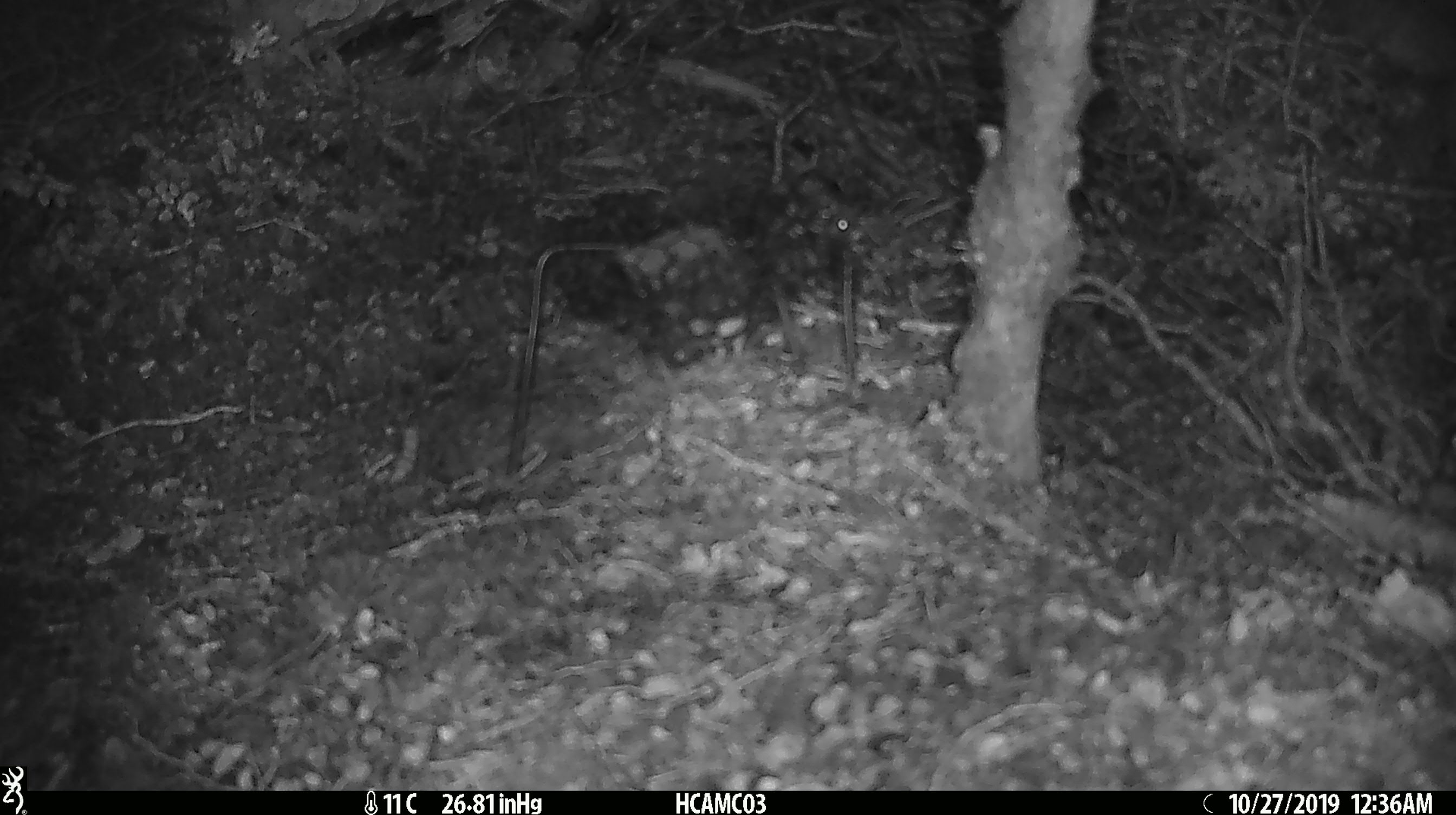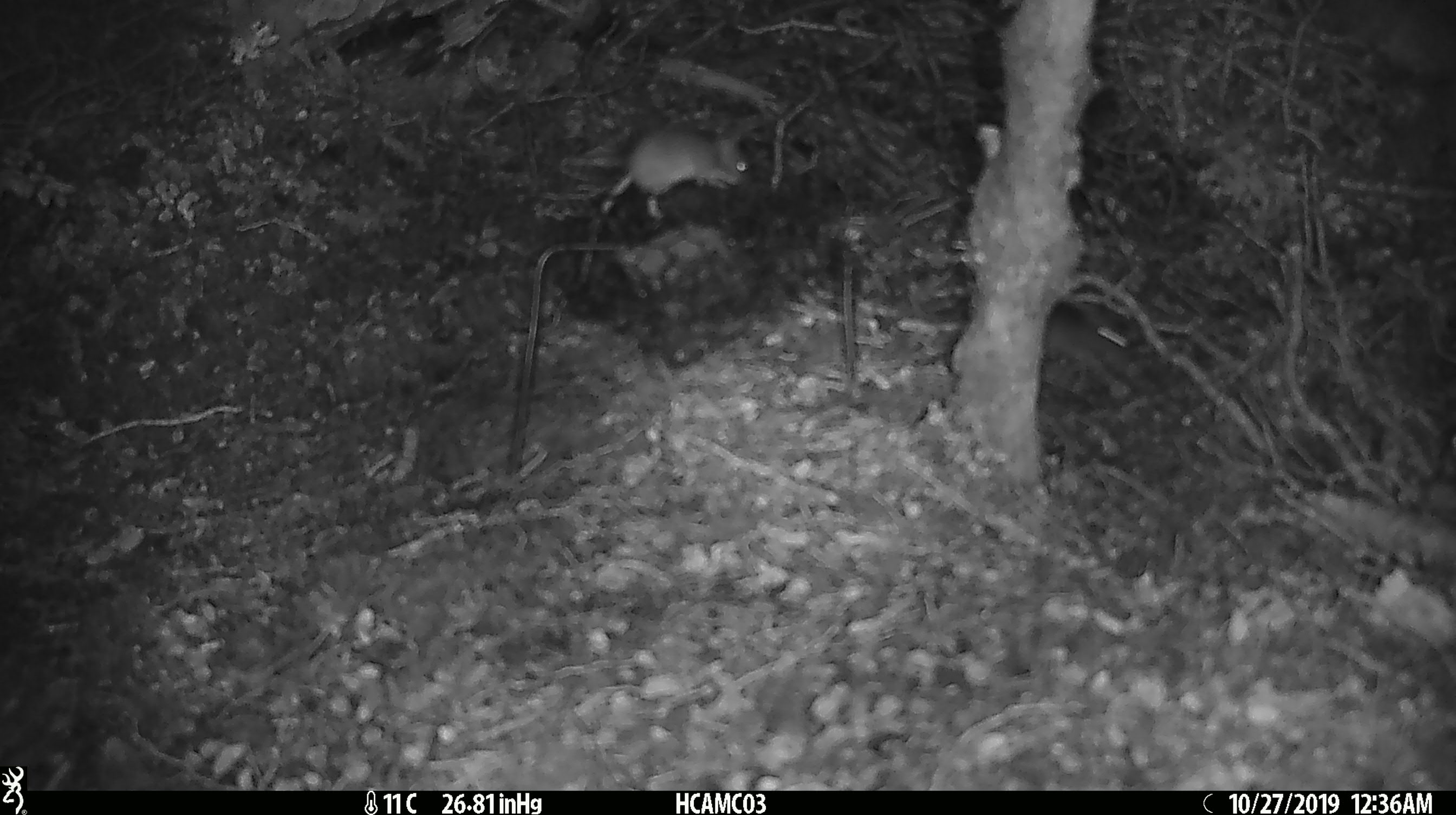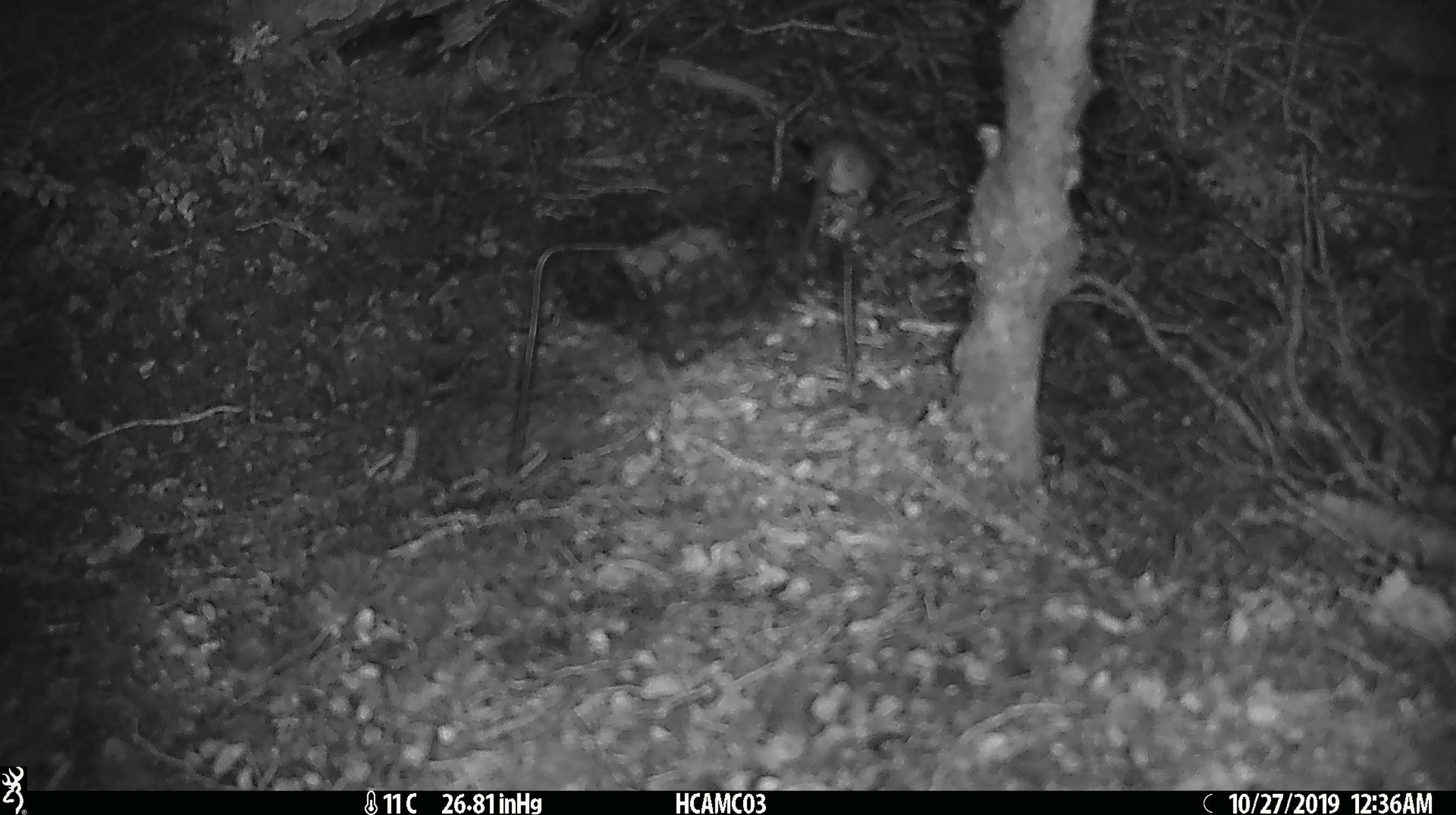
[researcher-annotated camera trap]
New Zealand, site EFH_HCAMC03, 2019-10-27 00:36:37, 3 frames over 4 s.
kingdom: Animalia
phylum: Chordata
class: Mammalia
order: Rodentia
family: Muridae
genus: Mus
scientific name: Mus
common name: mouse